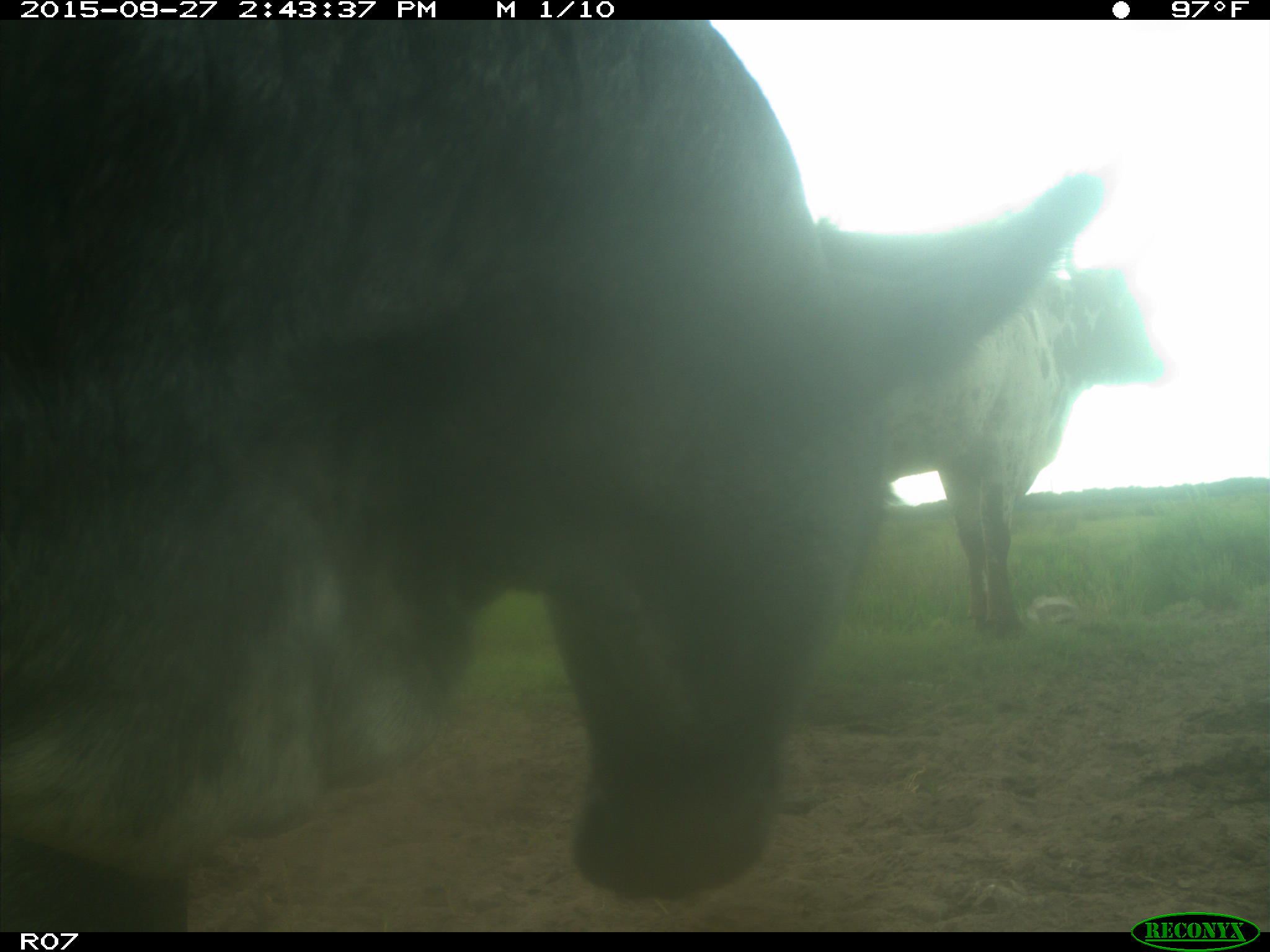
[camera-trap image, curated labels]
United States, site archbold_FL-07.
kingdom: Animalia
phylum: Chordata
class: Mammalia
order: Artiodactyla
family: Bovidae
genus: Bos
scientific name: Bos taurus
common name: domestic cow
Bos taurus (domestic cow).